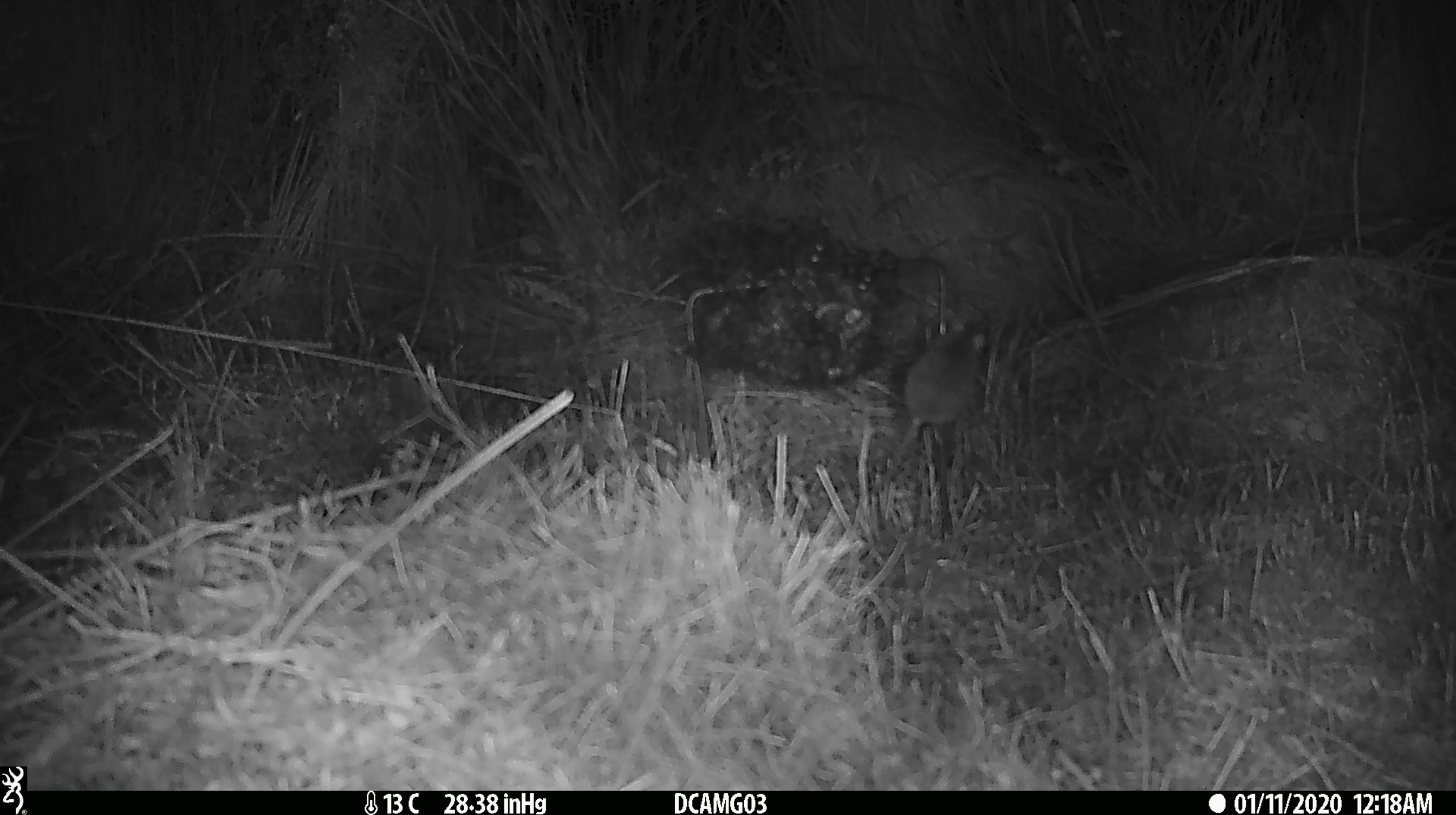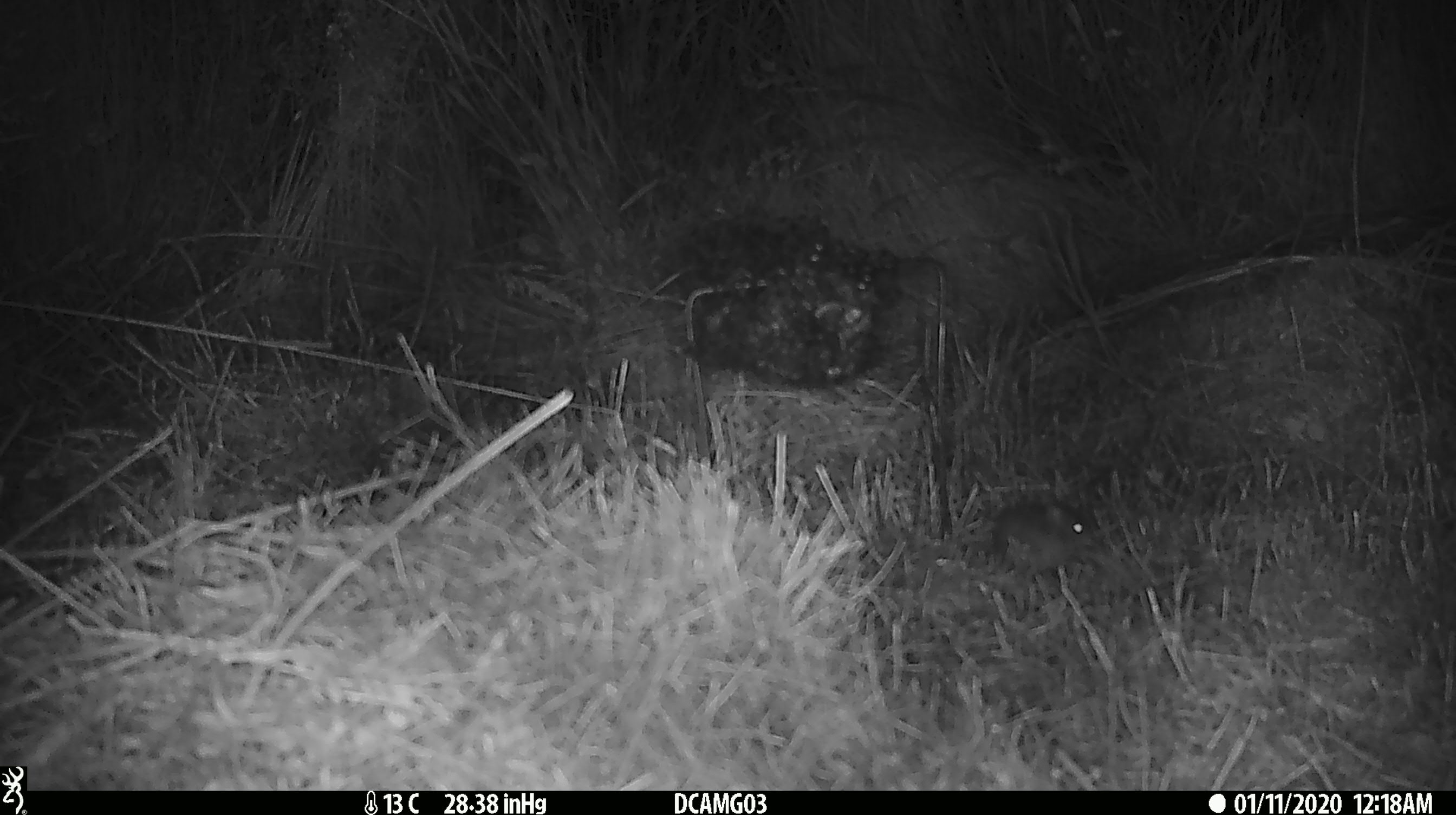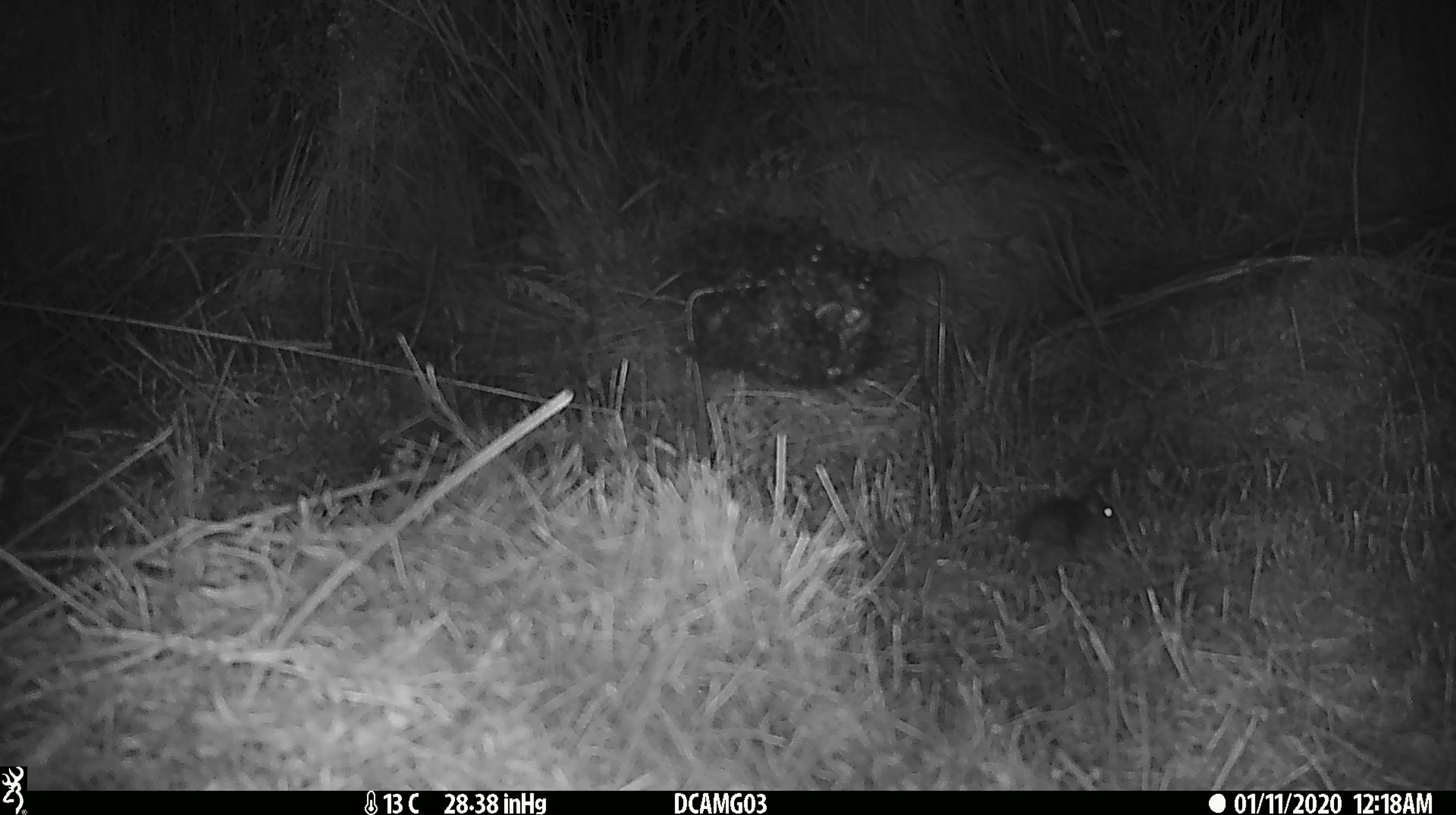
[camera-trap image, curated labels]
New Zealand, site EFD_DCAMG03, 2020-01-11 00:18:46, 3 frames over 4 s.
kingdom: Animalia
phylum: Chordata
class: Mammalia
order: Rodentia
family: Muridae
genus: Mus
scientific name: Mus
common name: mouse